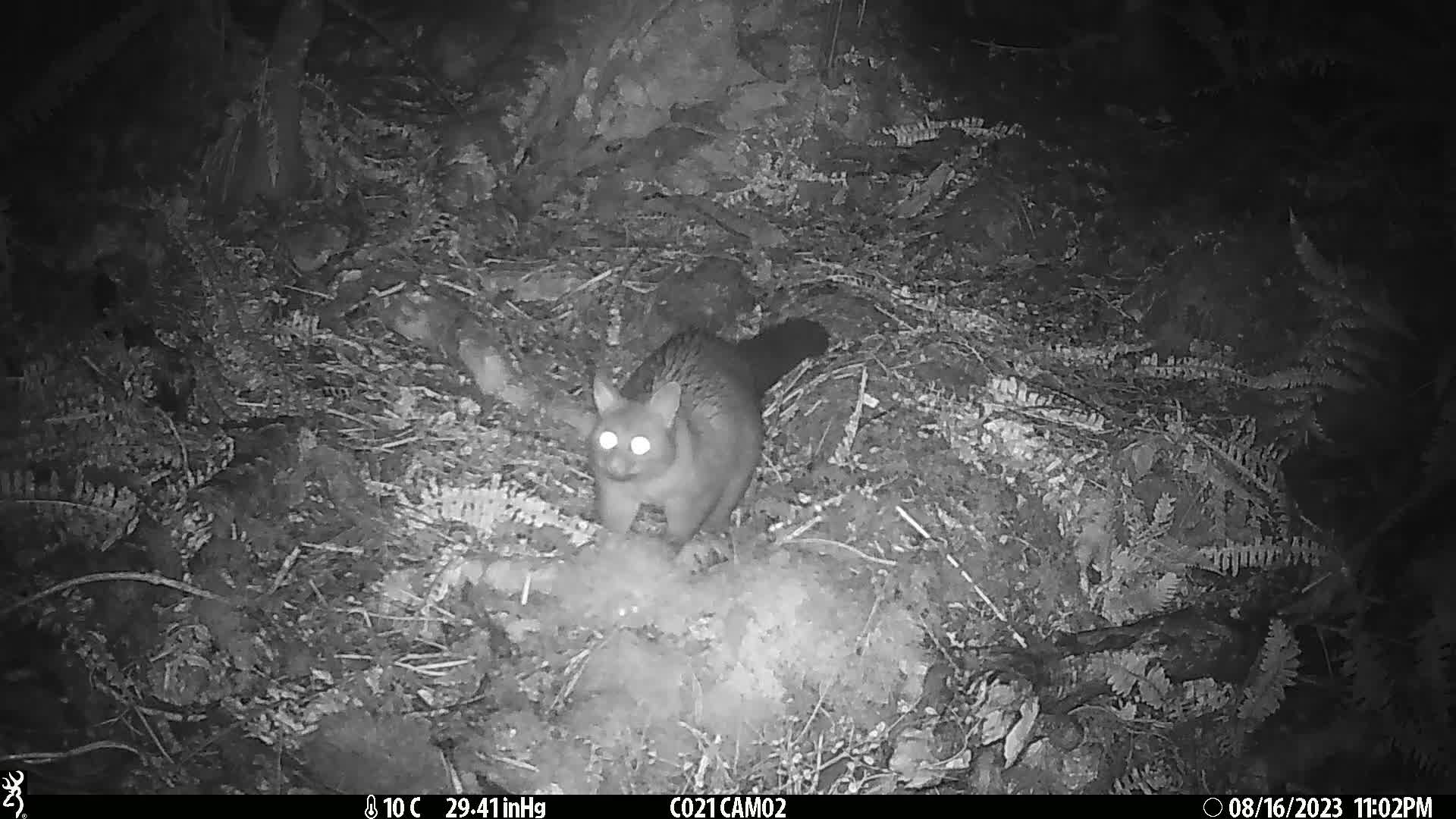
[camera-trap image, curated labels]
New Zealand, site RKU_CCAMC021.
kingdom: Animalia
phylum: Chordata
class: Mammalia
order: Diprotodontia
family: Phalangeridae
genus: Trichosurus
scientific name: Trichosurus vulpecula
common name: common brushtail possum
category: possum